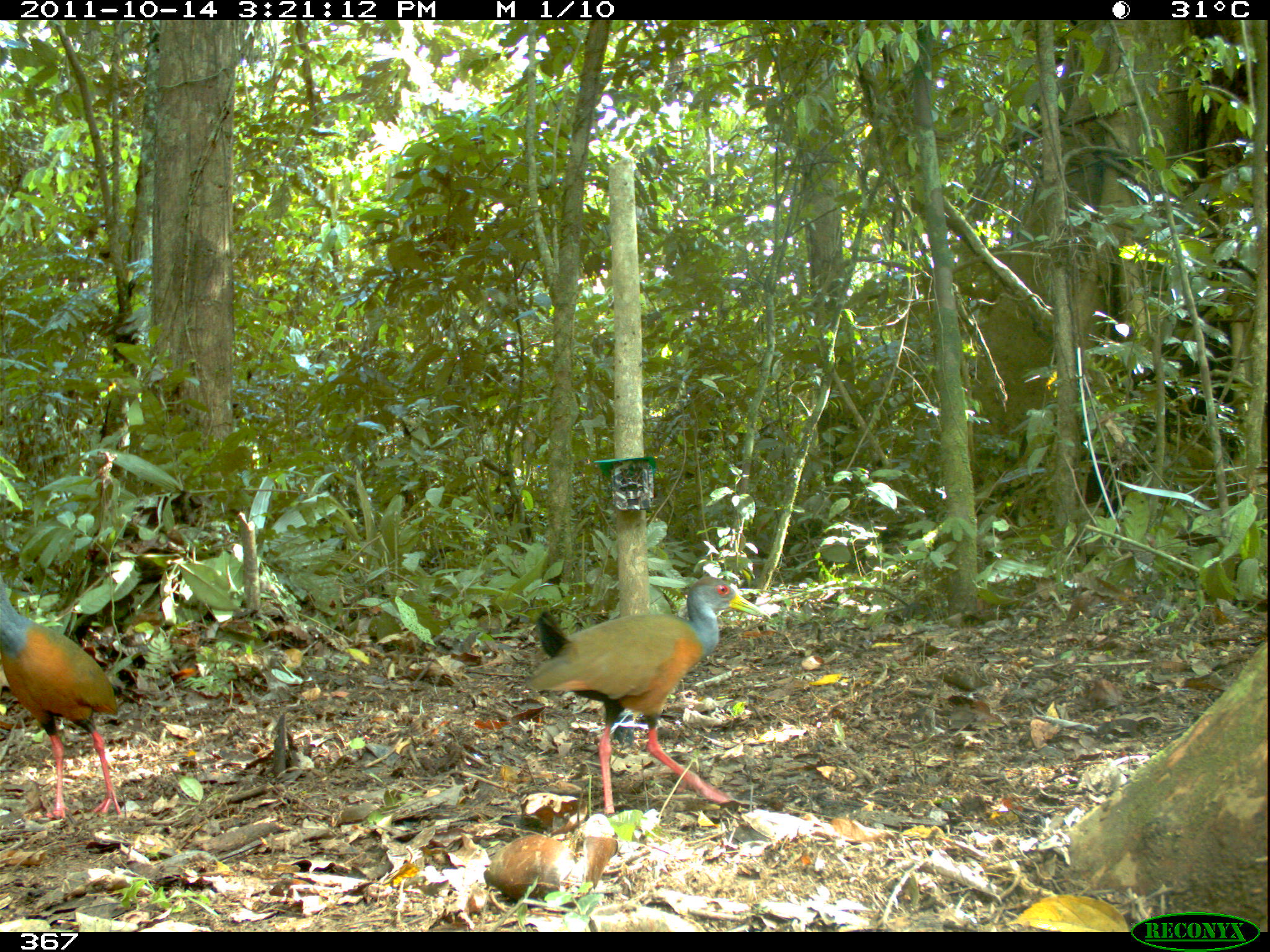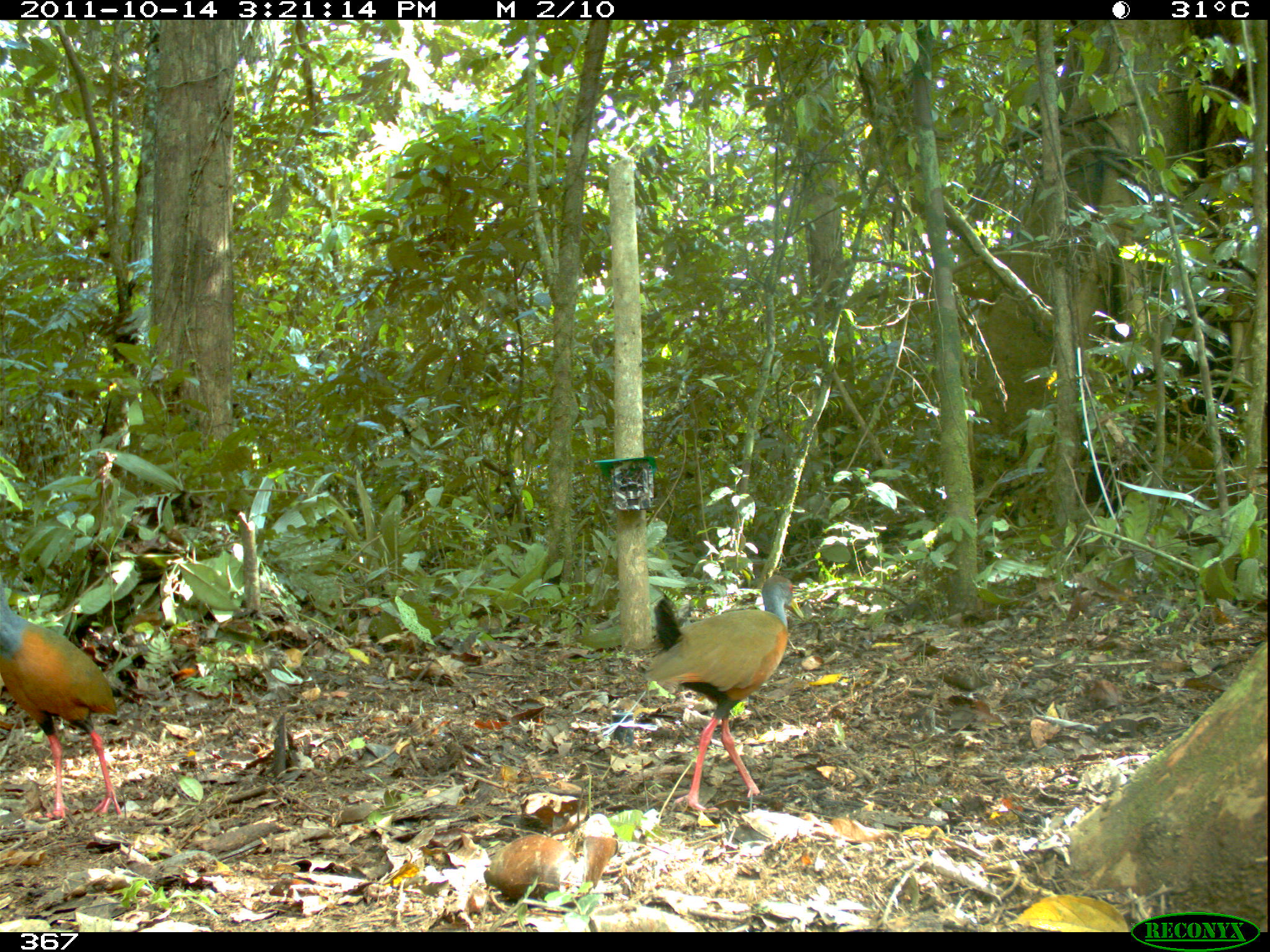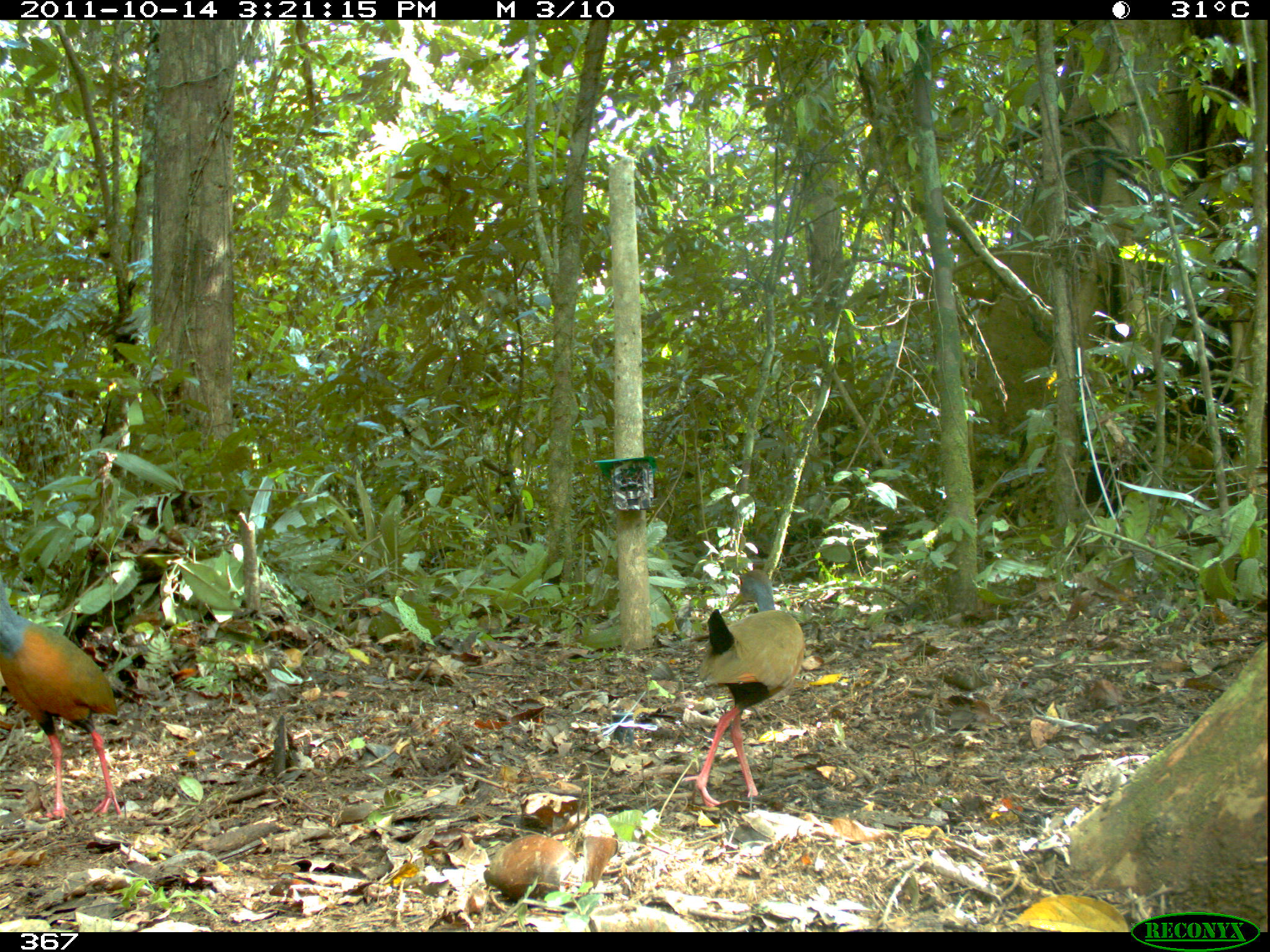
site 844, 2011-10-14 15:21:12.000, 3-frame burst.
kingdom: Animalia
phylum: Chordata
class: Aves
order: Gruiformes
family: Rallidae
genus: Aramides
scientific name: Aramides cajaneus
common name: gray-cowled wood-rail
Aramides cajaneus (gray-cowled wood-rail).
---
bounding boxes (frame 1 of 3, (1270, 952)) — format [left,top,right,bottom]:
aramides cajaneus: [523,575,771,817]; [1,578,122,818]